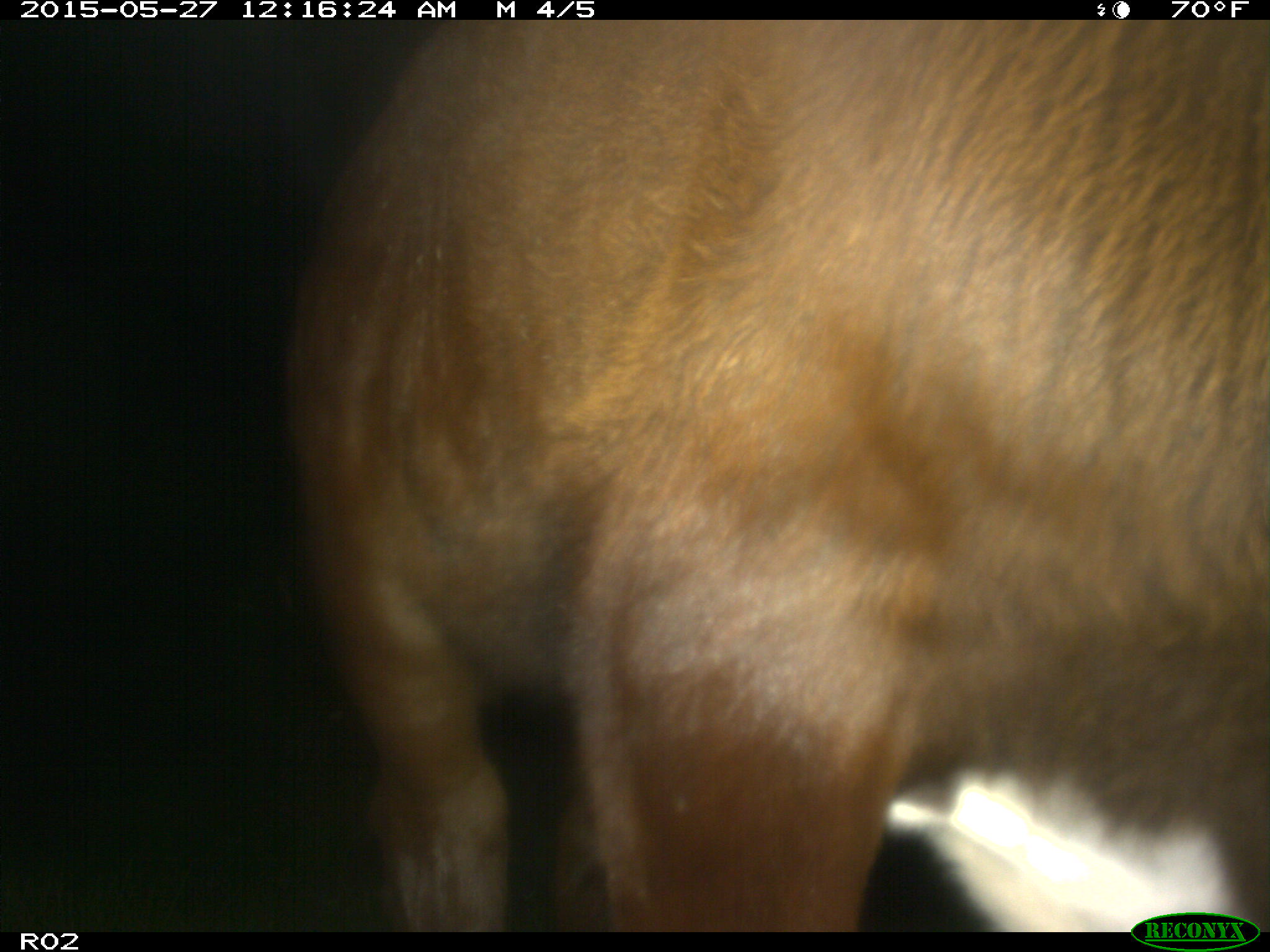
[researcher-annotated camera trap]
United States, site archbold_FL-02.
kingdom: Animalia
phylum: Chordata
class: Mammalia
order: Artiodactyla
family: Bovidae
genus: Bos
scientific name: Bos taurus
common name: domestic cow